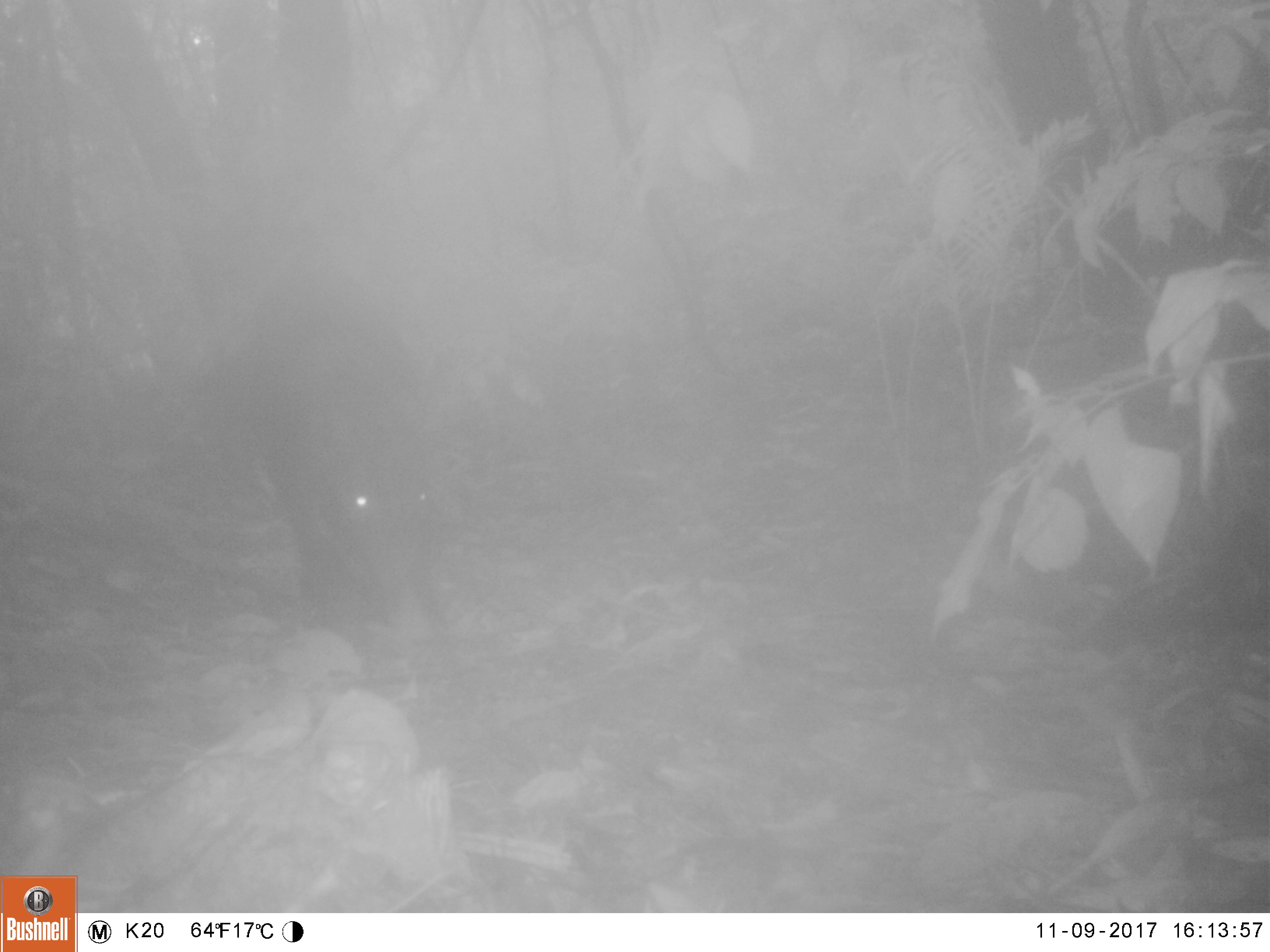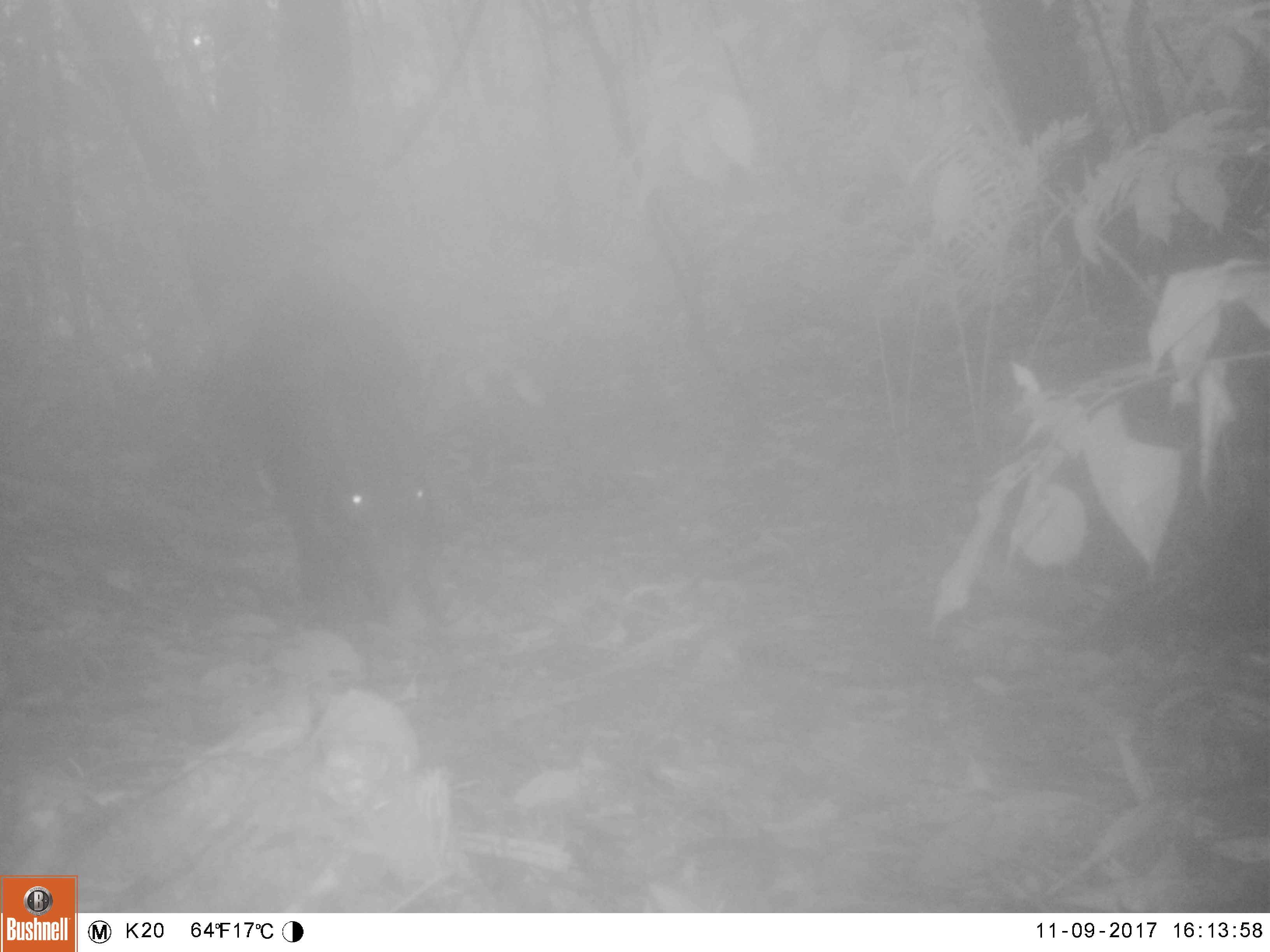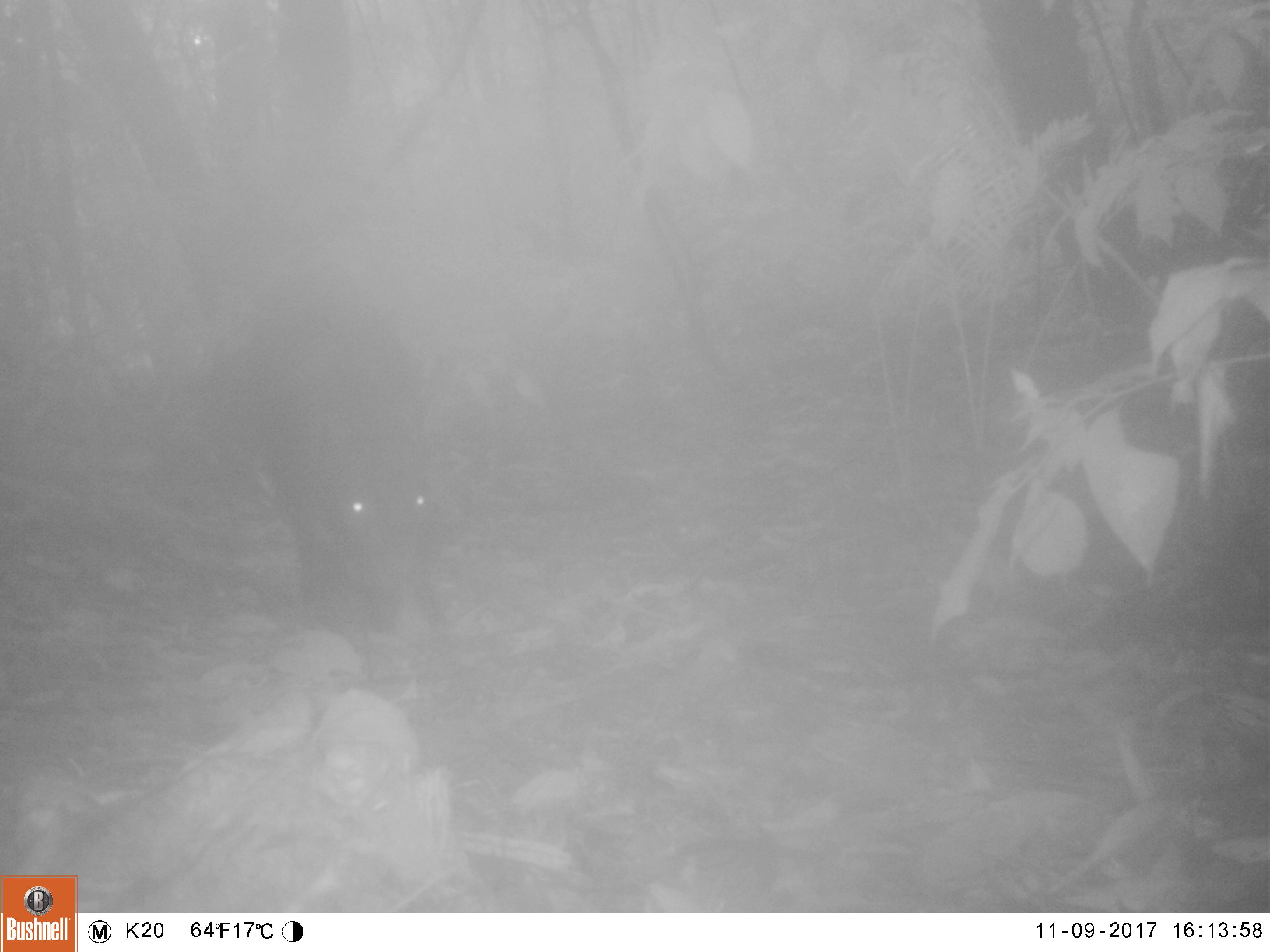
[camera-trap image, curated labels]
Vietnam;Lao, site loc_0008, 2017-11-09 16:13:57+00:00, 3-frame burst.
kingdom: Animalia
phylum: Chordata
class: Mammalia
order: Artiodactyla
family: Suidae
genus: Sus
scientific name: Sus scrofa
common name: eurasian wild pig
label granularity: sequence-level